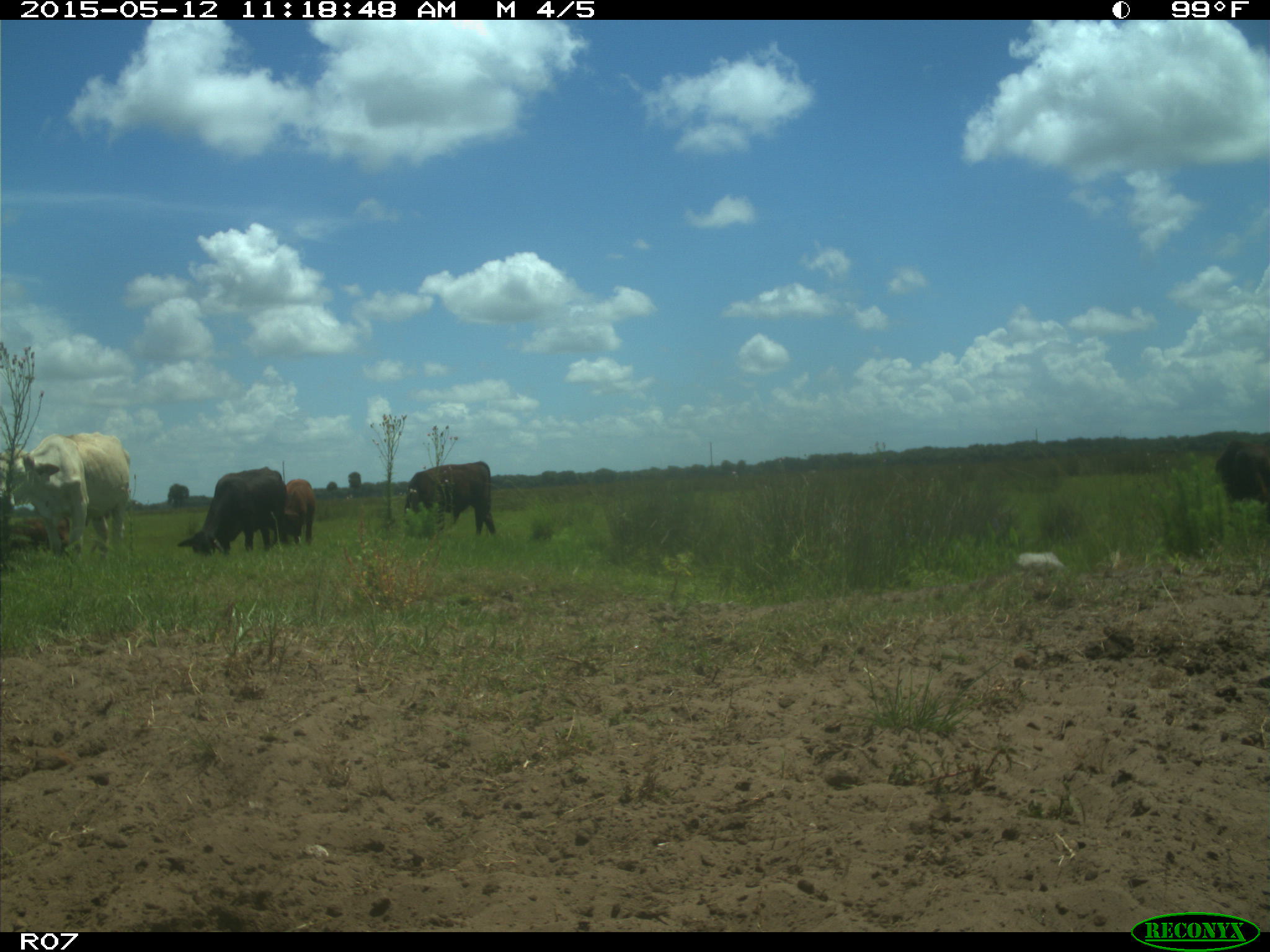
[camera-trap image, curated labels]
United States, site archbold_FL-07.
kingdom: Animalia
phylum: Chordata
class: Mammalia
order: Artiodactyla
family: Bovidae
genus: Bos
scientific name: Bos taurus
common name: domestic cow